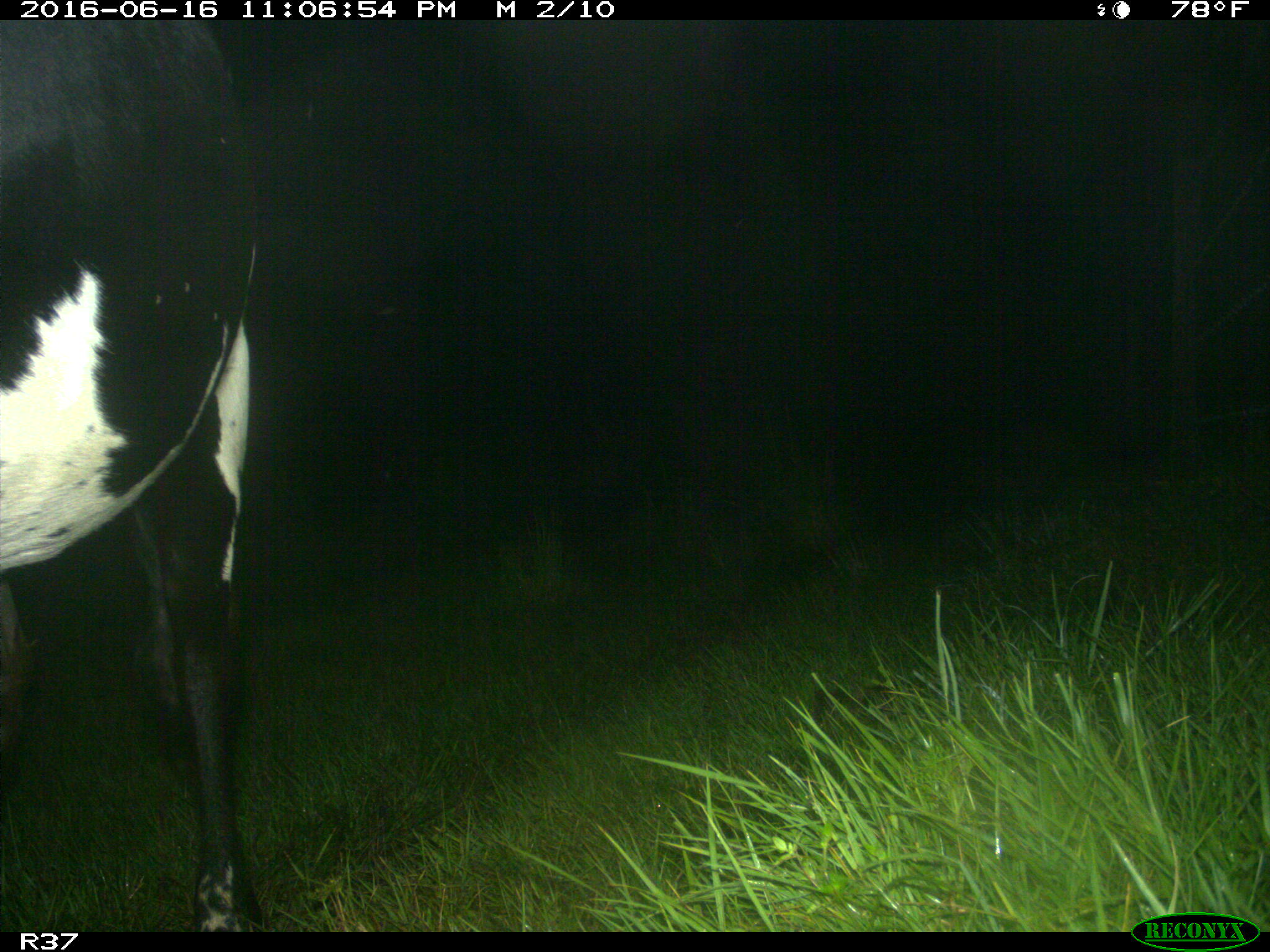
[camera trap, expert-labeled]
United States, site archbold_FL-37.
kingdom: Animalia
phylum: Chordata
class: Mammalia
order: Artiodactyla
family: Bovidae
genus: Bos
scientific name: Bos taurus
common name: domestic cow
Bos taurus (domestic cow).